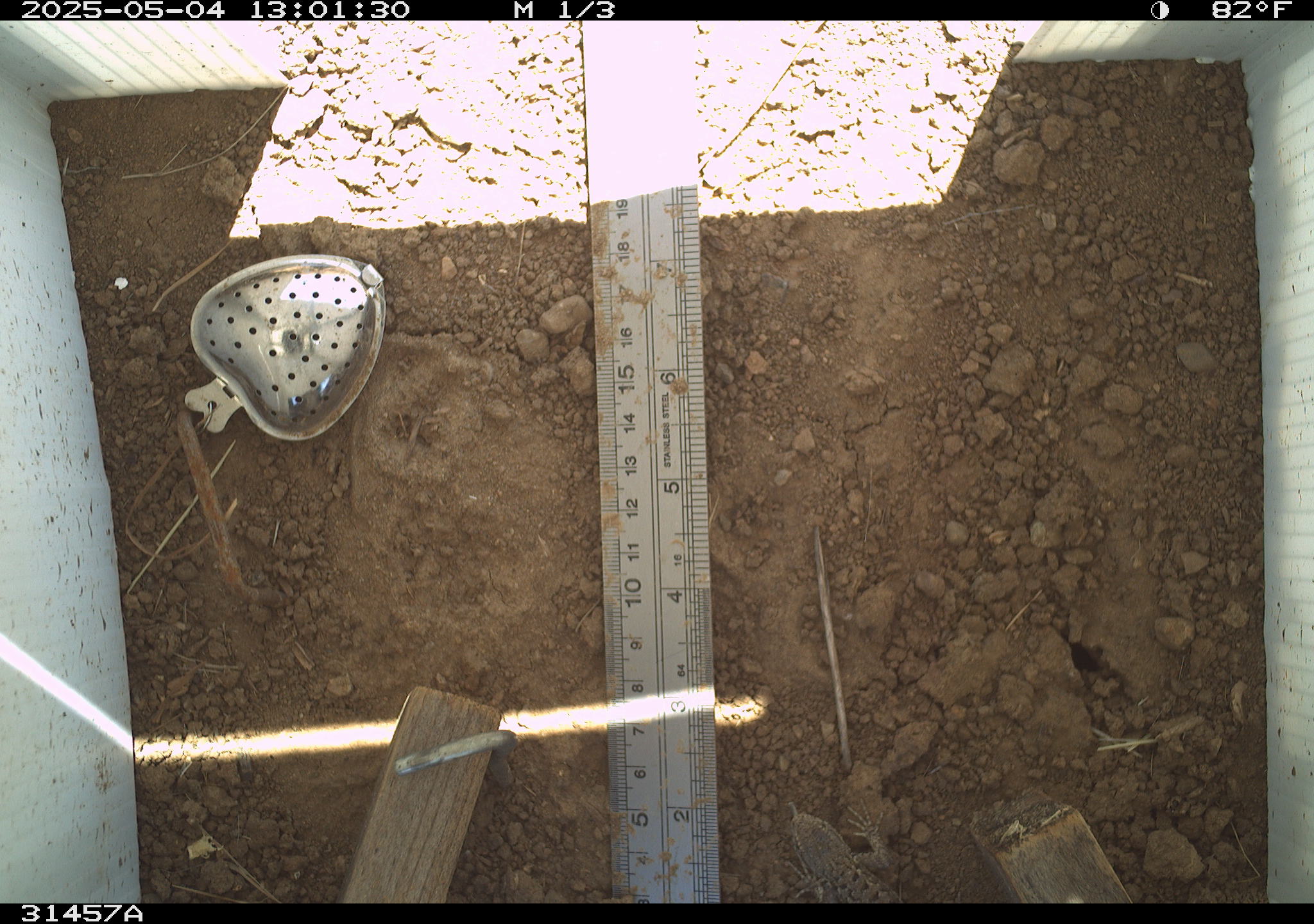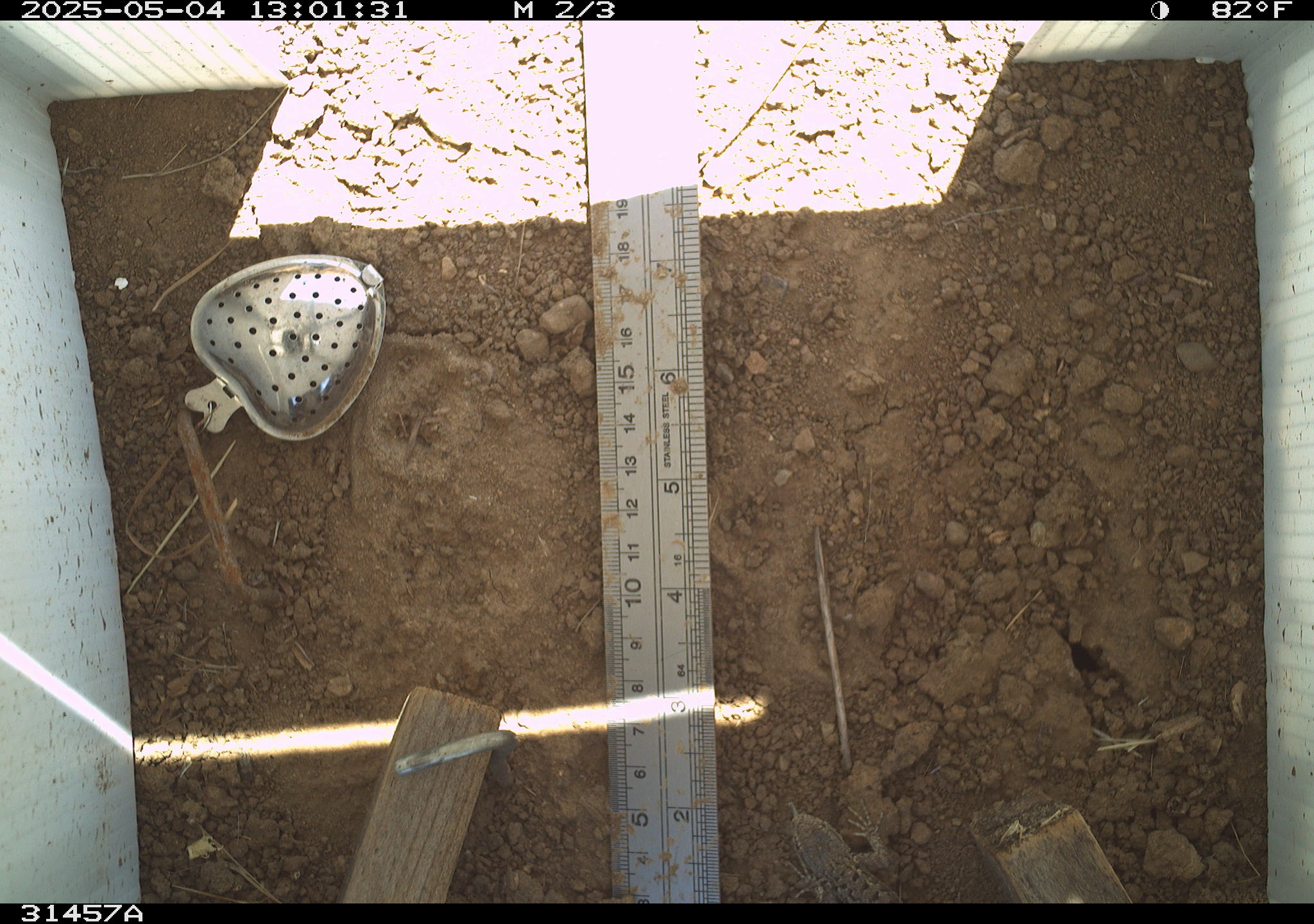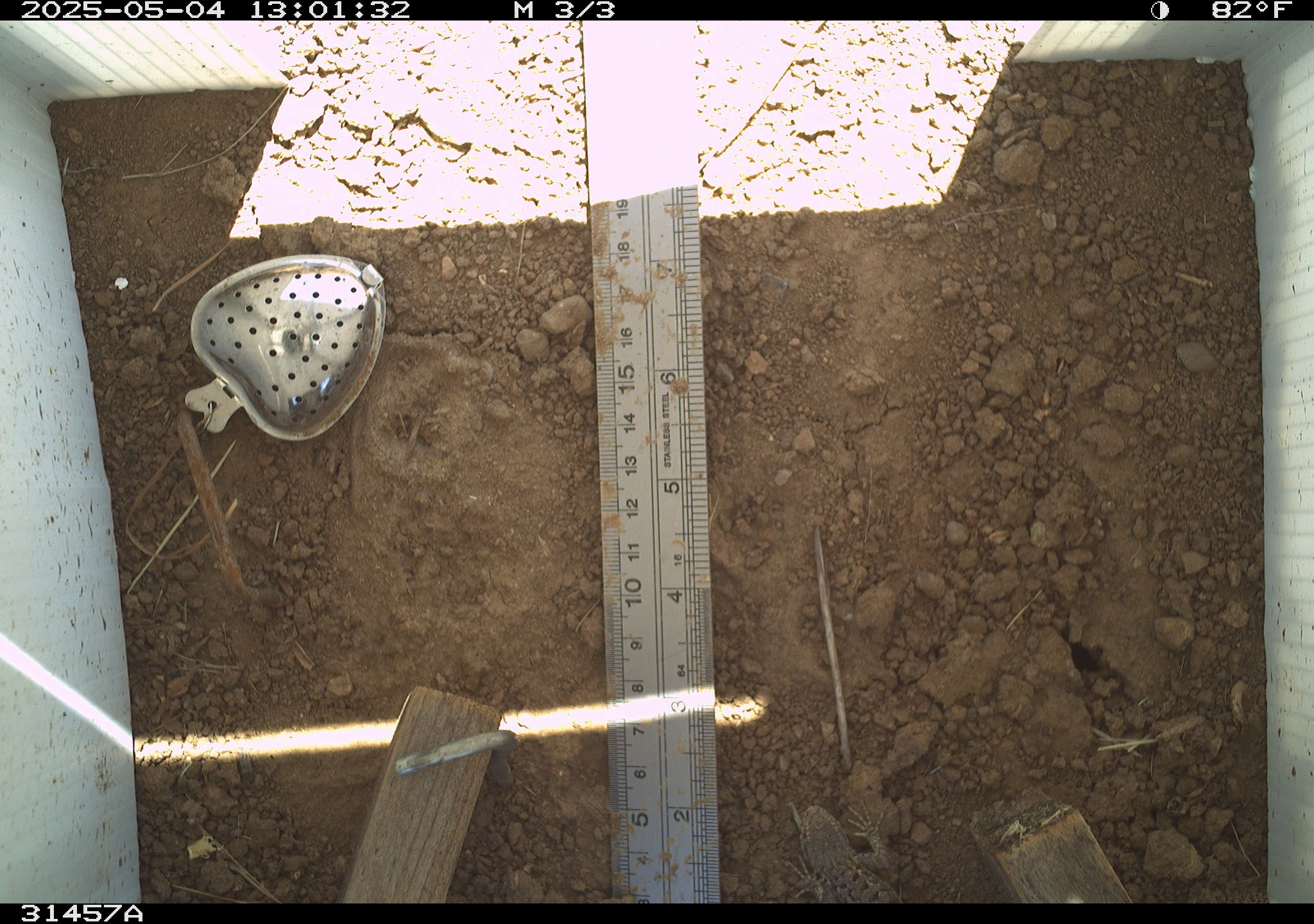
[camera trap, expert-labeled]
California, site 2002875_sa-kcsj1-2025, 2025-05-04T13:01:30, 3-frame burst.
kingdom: Animalia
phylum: Chordata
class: Reptilia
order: Squamata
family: Phrynosomatidae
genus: Sceloporus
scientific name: Sceloporus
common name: spiny lizards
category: sceloporus species